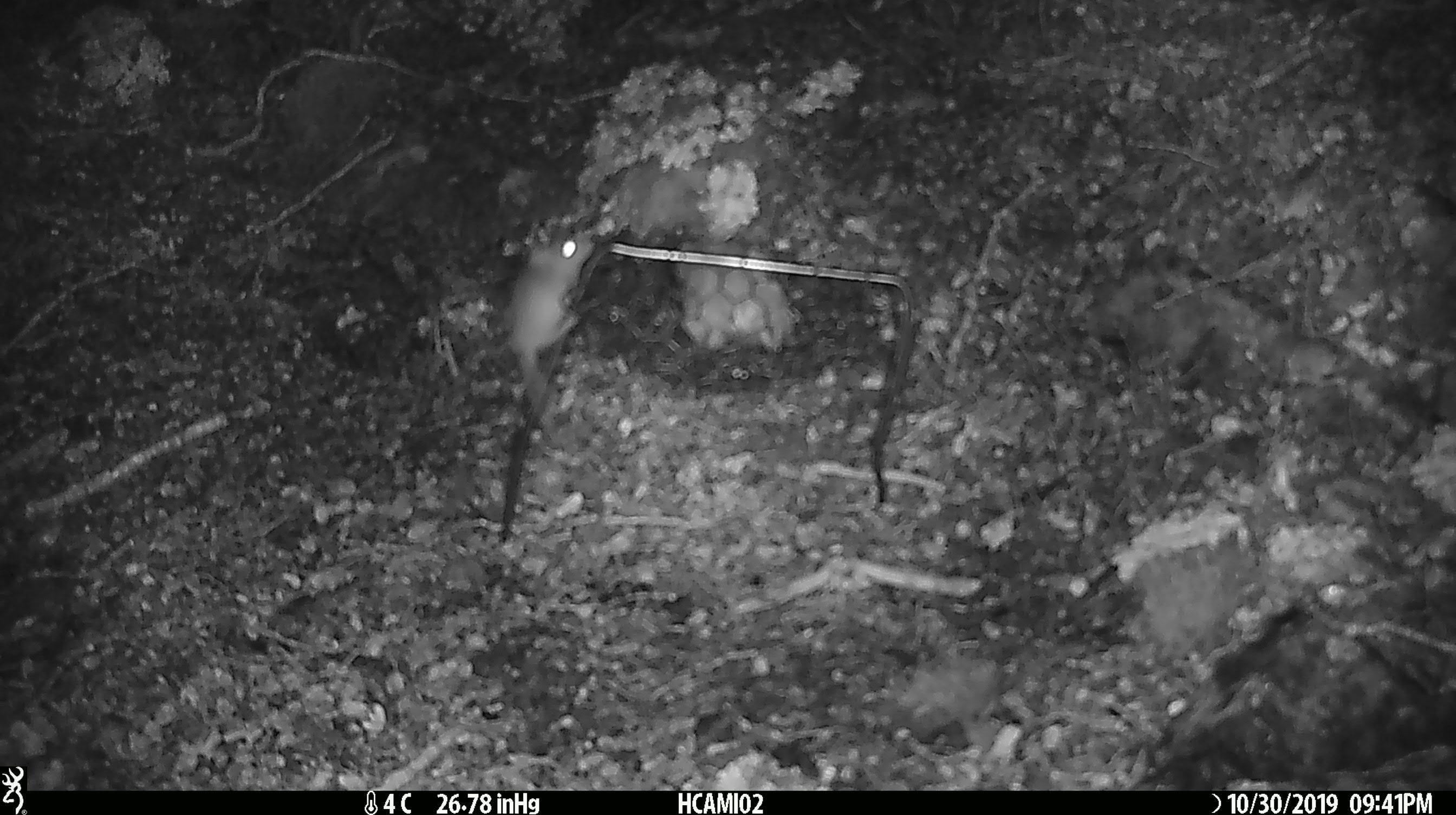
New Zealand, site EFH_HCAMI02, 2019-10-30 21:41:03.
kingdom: Animalia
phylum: Chordata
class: Mammalia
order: Rodentia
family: Muridae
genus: Mus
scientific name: Mus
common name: mouse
Mouse (Mus).